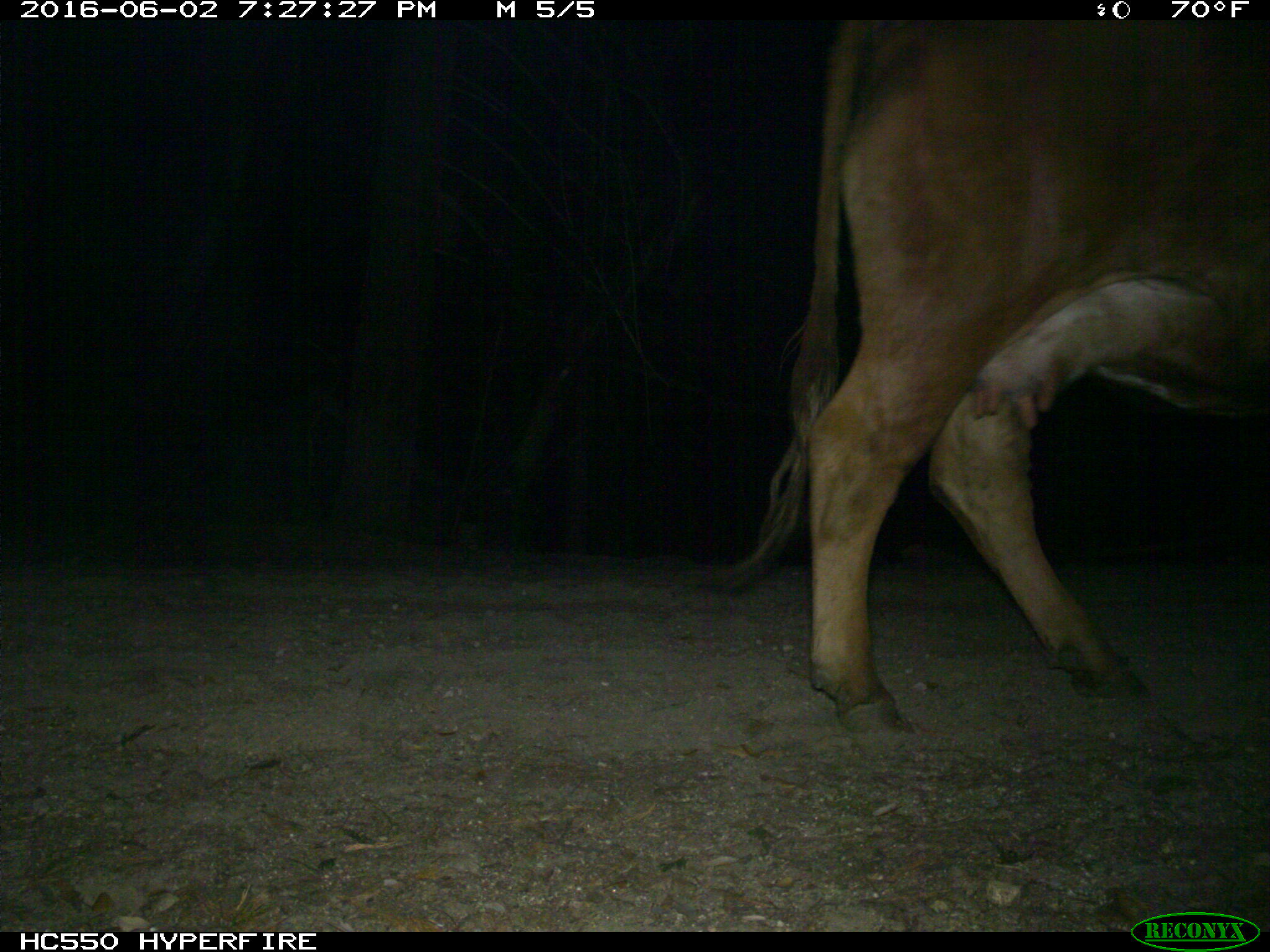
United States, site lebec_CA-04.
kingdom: Animalia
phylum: Chordata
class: Mammalia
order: Artiodactyla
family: Bovidae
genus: Bos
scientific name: Bos taurus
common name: domestic cow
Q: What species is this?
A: Bos taurus (domestic cow).